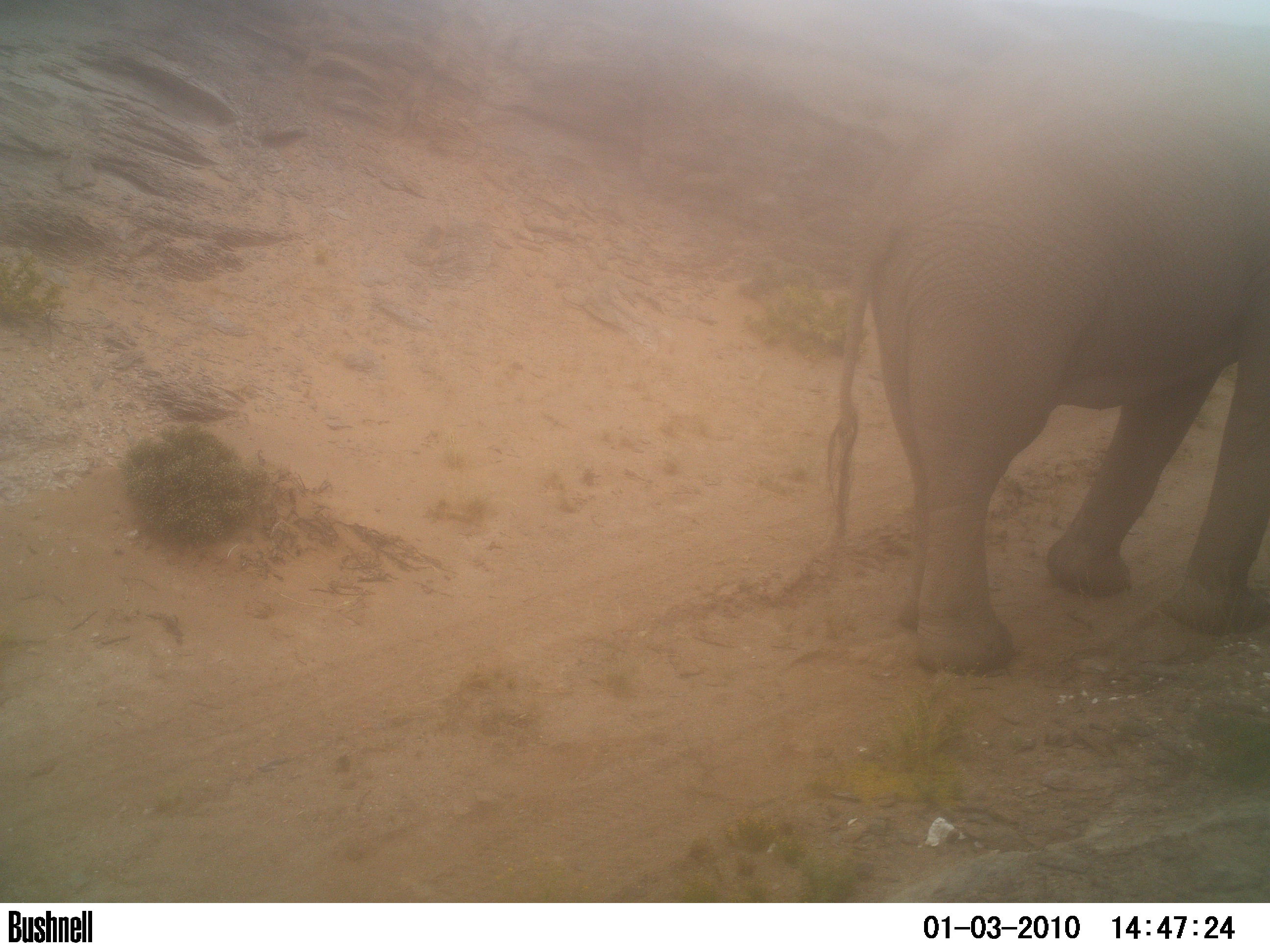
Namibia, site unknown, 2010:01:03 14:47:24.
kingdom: Animalia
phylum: Chordata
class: Mammalia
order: Proboscidea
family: Elephantidae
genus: Loxodonta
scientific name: Loxodonta africana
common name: african elephant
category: loxodanta africana